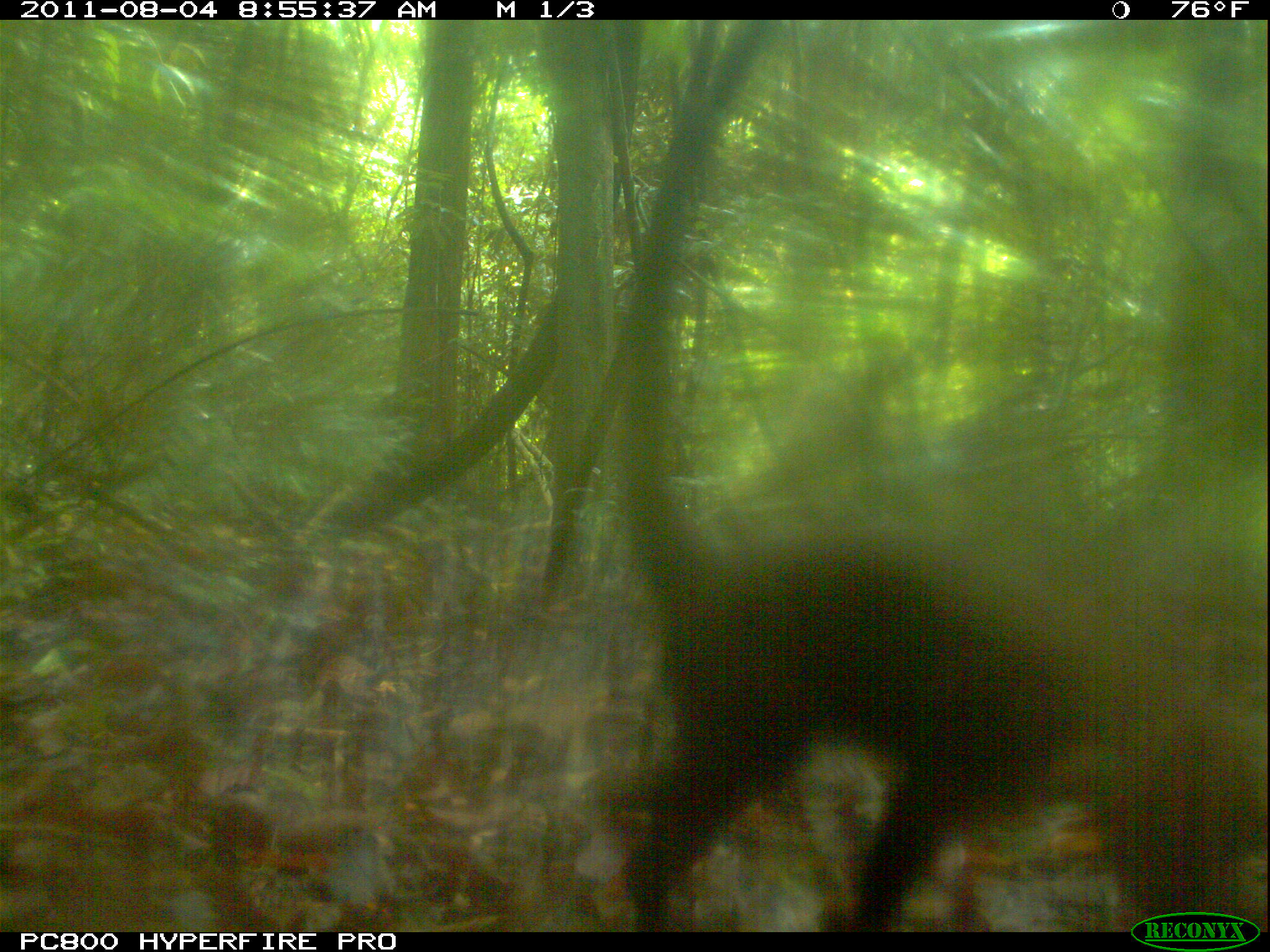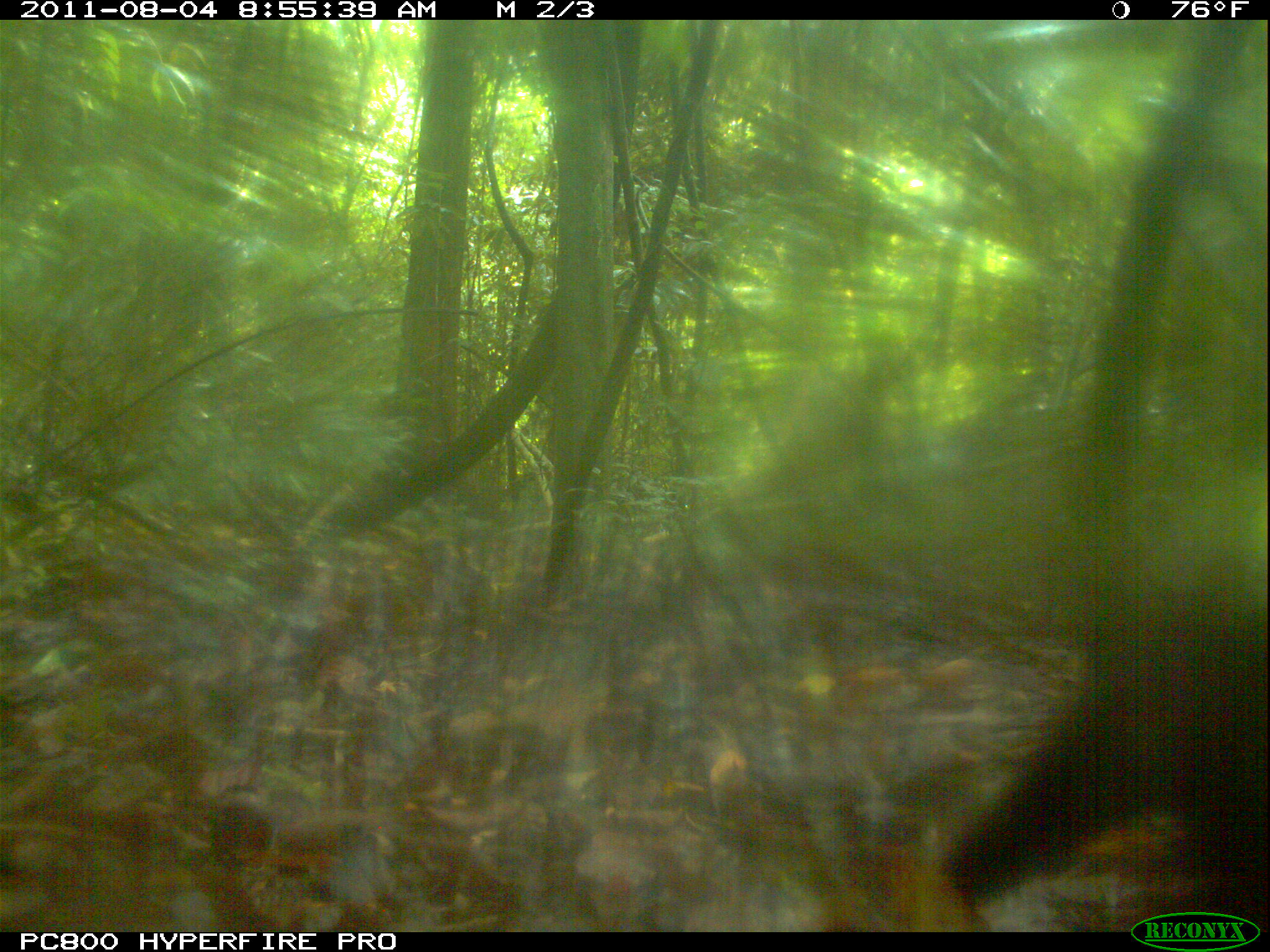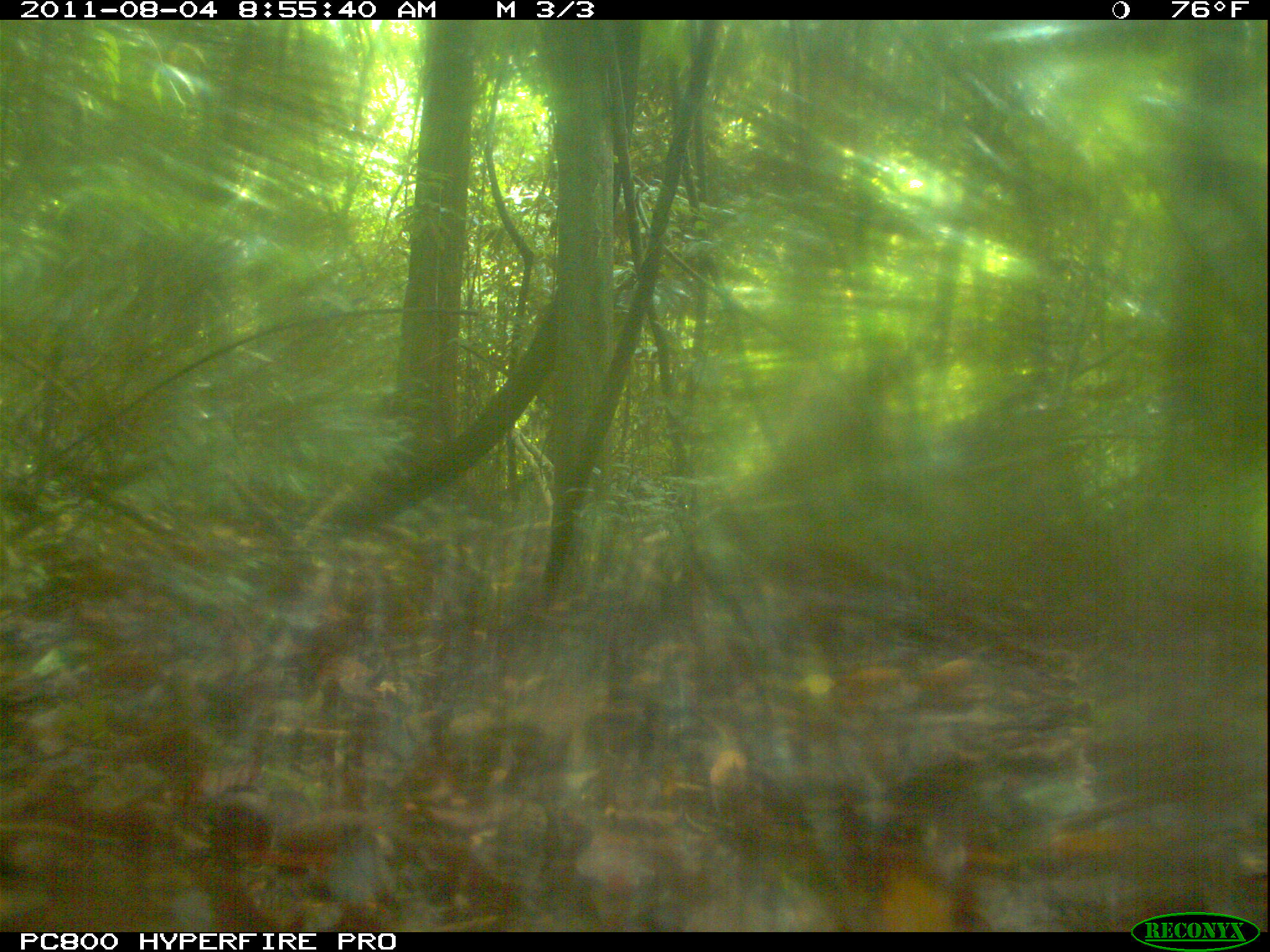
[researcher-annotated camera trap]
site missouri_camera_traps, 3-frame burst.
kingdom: Animalia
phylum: Chordata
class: Mammalia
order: Carnivora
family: Procyonidae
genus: Nasua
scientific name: Nasua narica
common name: white-nosed coati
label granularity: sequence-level